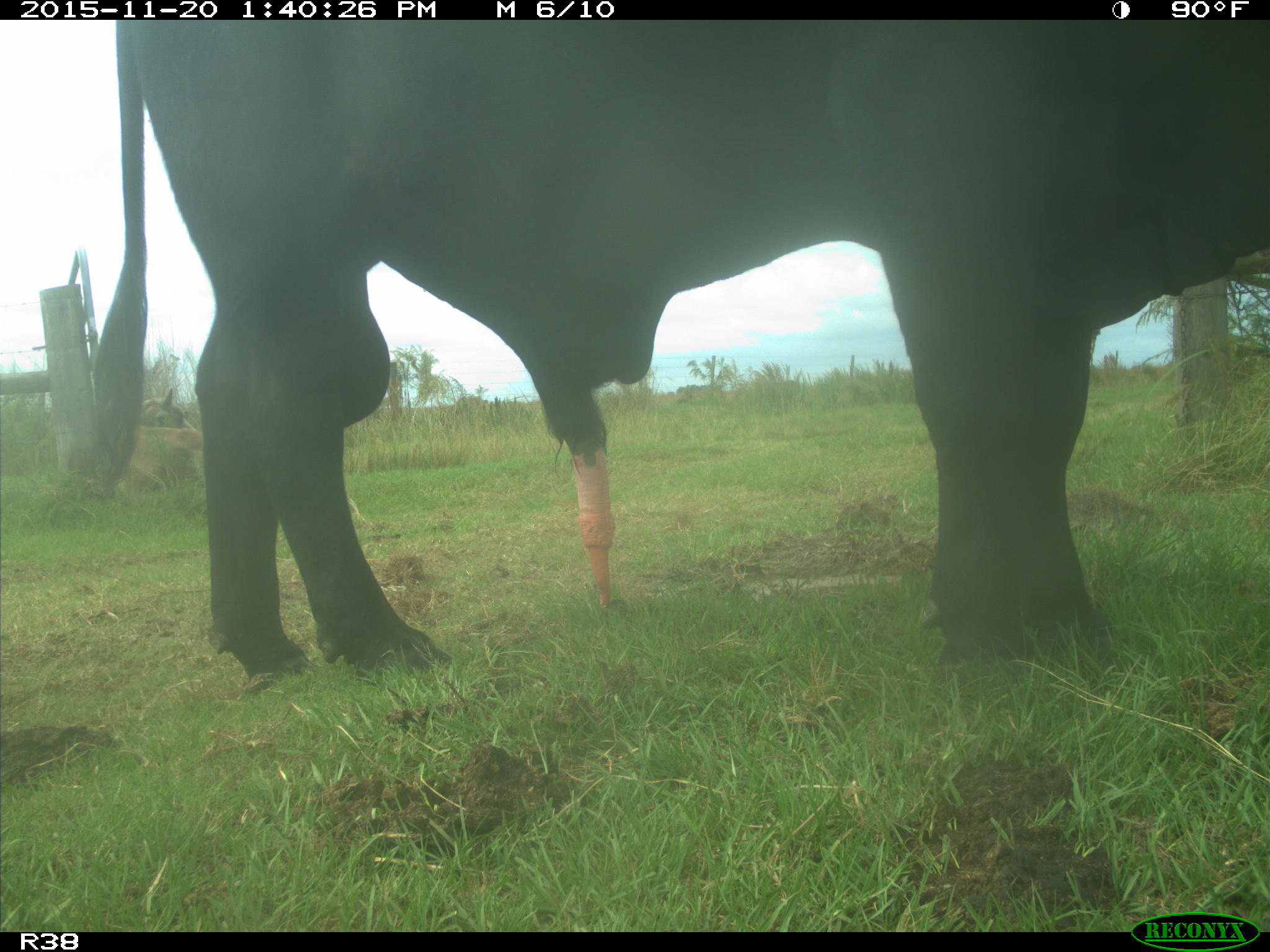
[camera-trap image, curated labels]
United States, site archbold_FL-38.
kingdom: Animalia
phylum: Chordata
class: Mammalia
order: Artiodactyla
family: Bovidae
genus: Bos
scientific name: Bos taurus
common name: domestic cow